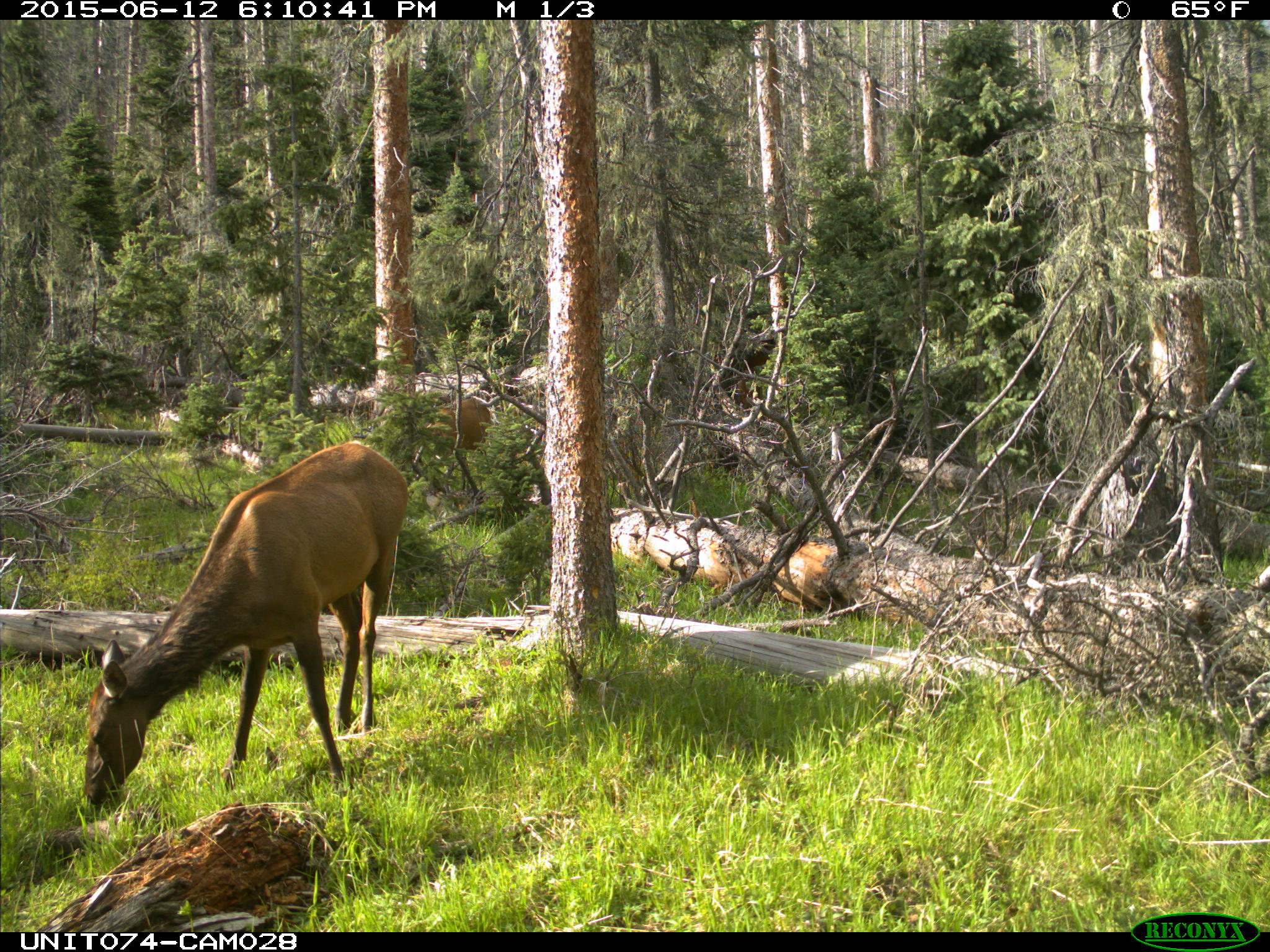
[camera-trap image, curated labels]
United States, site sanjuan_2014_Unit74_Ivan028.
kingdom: Animalia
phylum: Chordata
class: Mammalia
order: Artiodactyla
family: Cervidae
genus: Cervus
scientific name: Cervus elaphus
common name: red deer